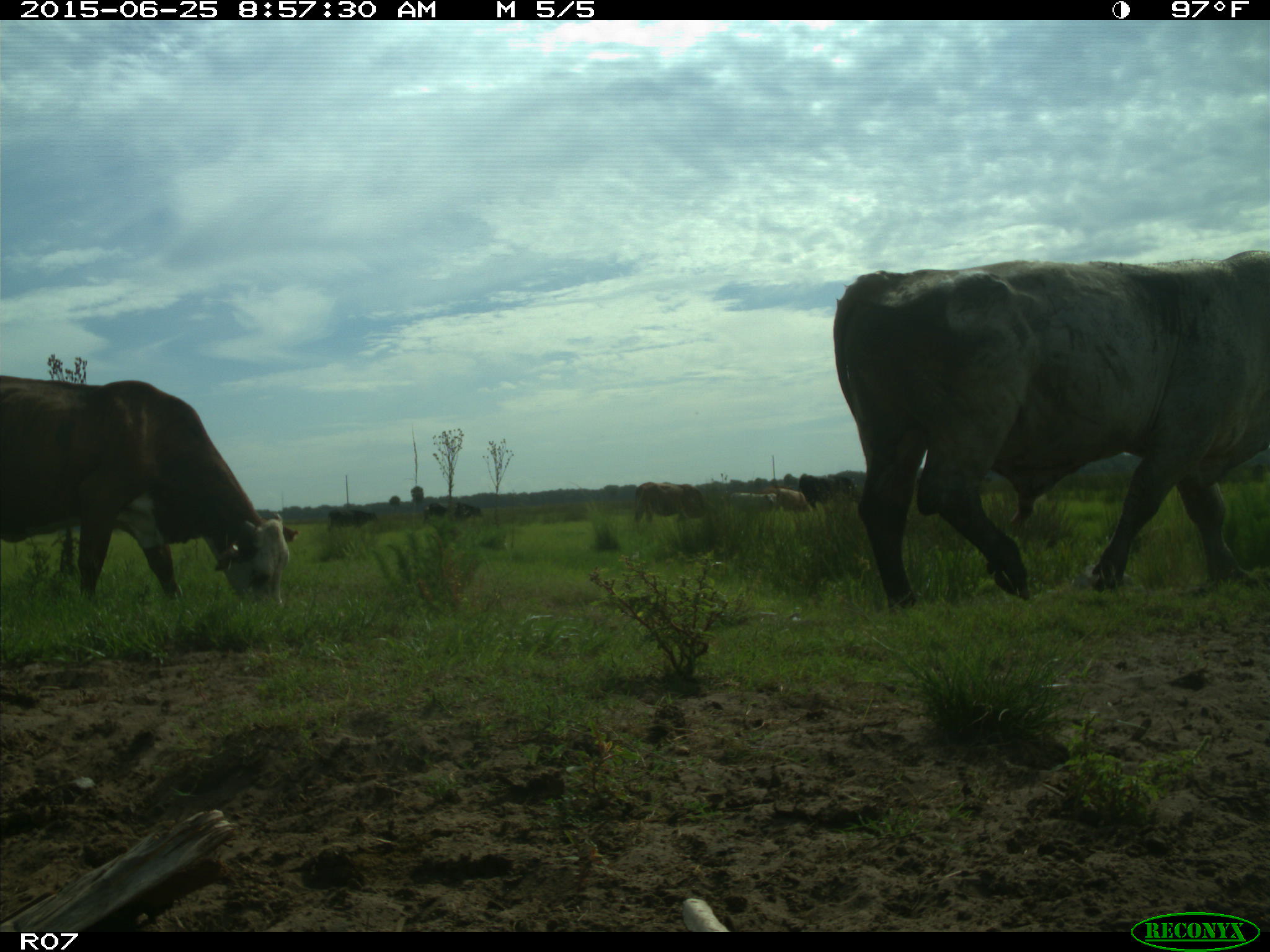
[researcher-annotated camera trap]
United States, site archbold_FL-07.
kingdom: Animalia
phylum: Chordata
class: Mammalia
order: Artiodactyla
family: Bovidae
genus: Bos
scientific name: Bos taurus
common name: domestic cow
Bos taurus (domestic cow).